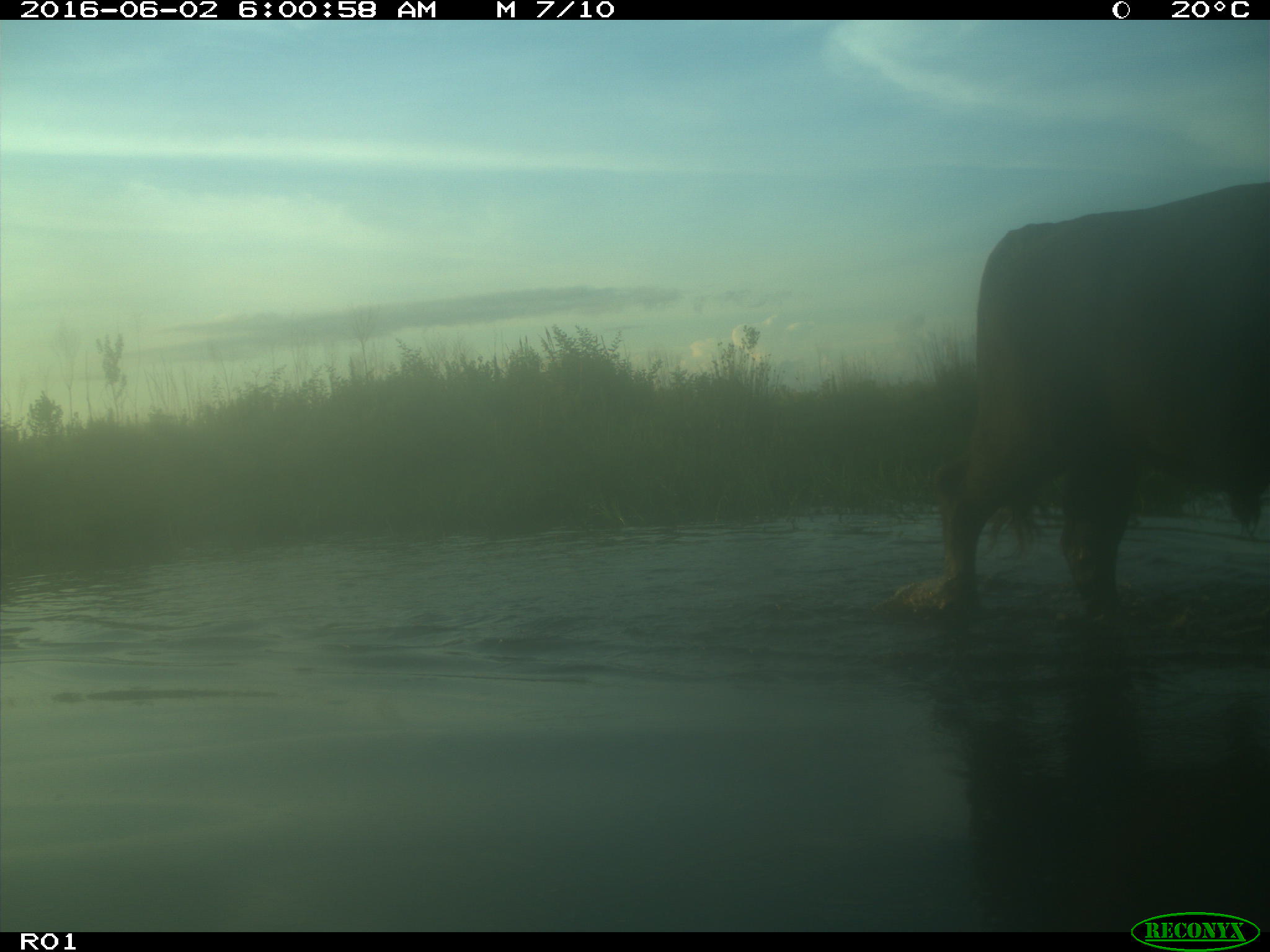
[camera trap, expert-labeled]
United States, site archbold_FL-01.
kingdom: Animalia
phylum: Chordata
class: Mammalia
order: Artiodactyla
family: Bovidae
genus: Bos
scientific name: Bos taurus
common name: domestic cow